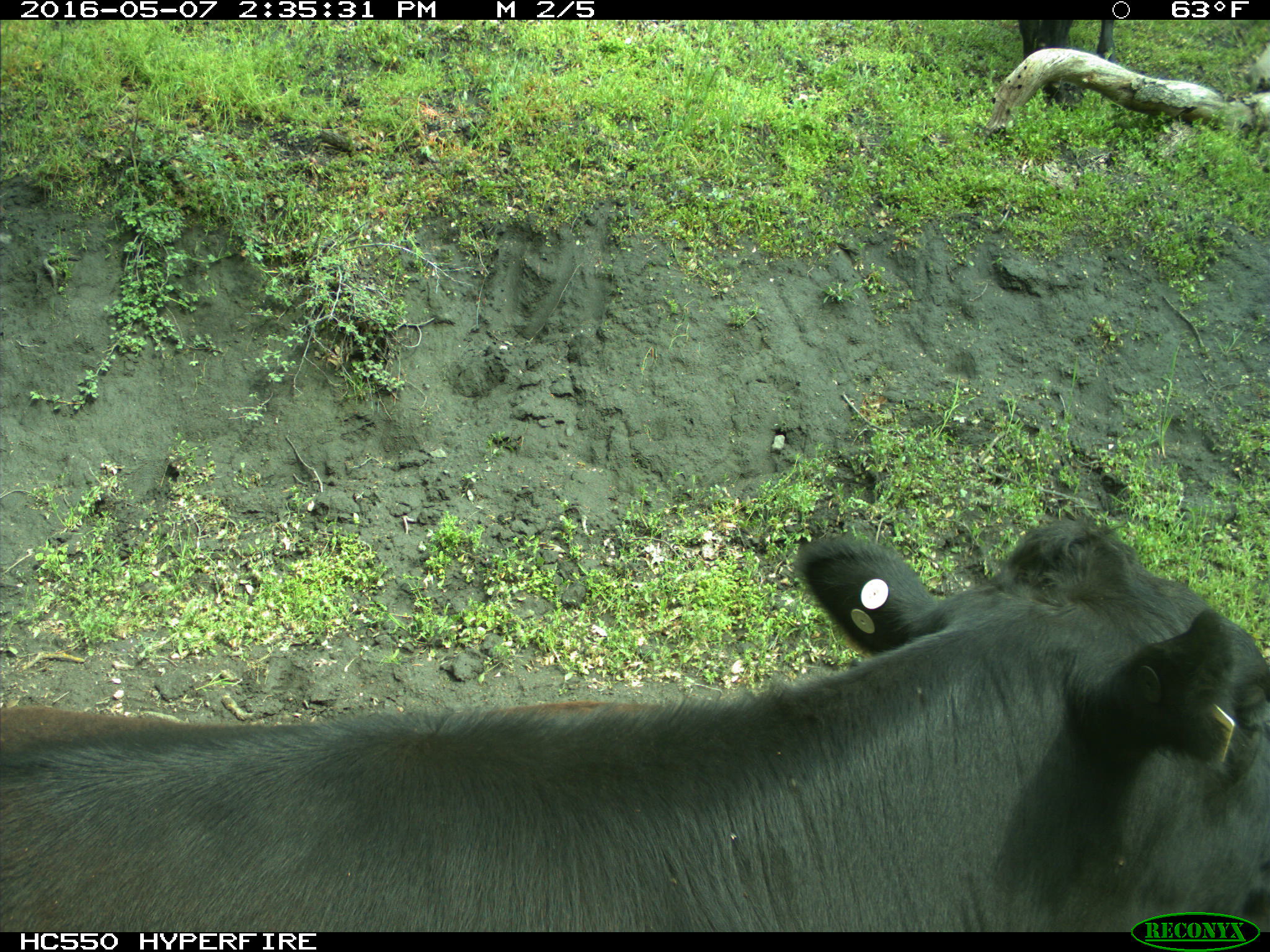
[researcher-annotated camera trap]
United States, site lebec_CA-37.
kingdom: Animalia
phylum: Chordata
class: Mammalia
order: Artiodactyla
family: Bovidae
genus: Bos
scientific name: Bos taurus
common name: domestic cow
Bos taurus (domestic cow).